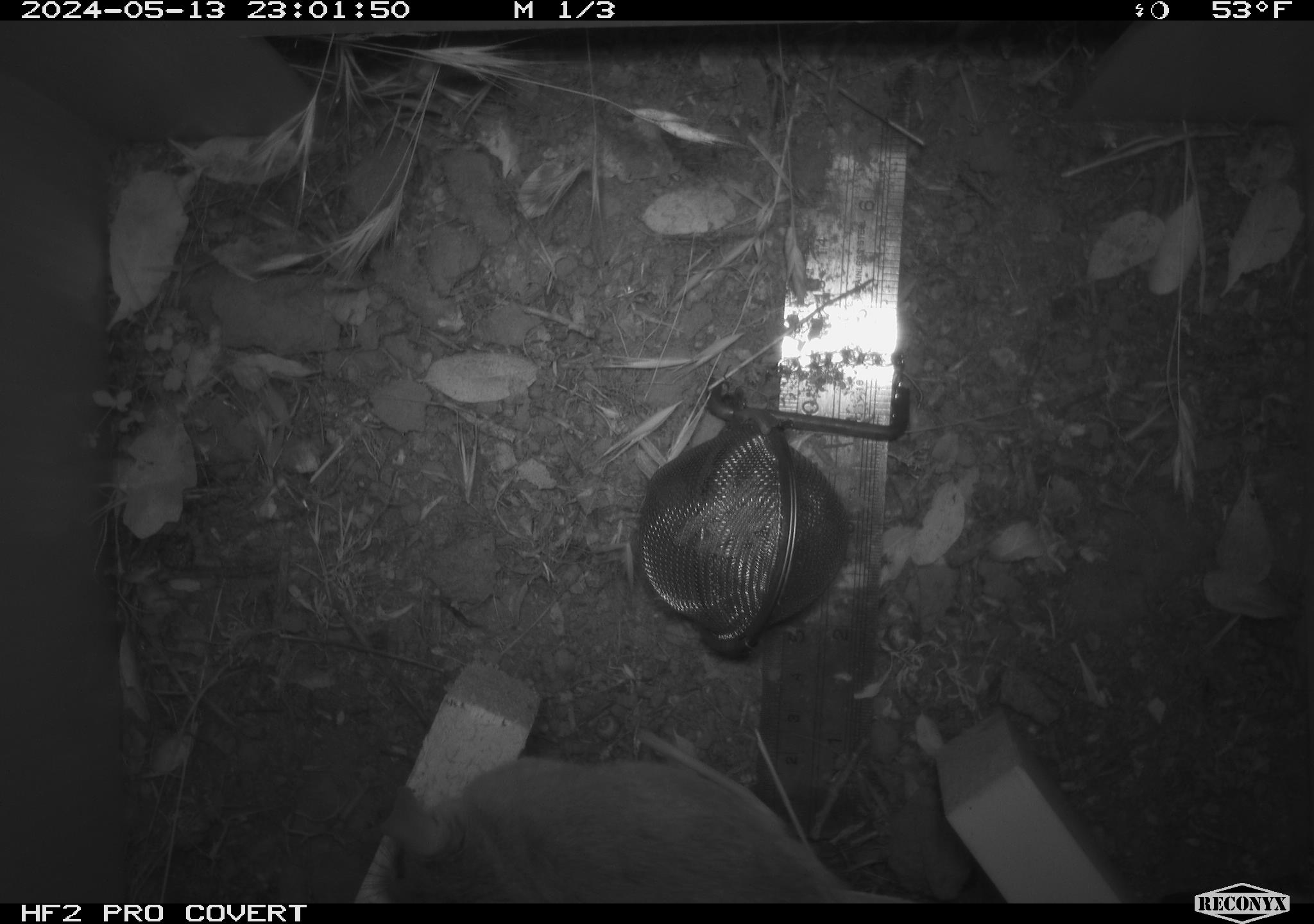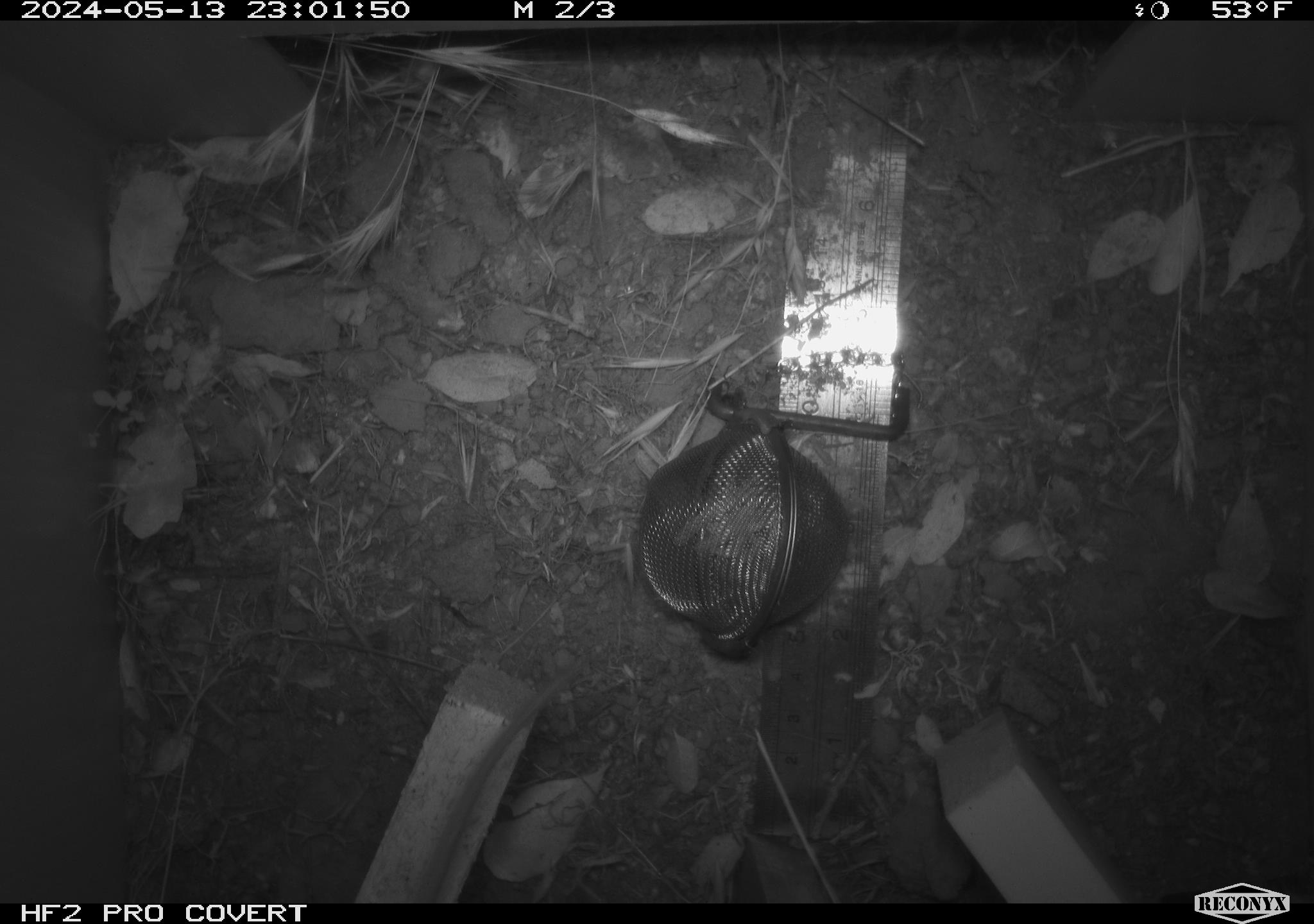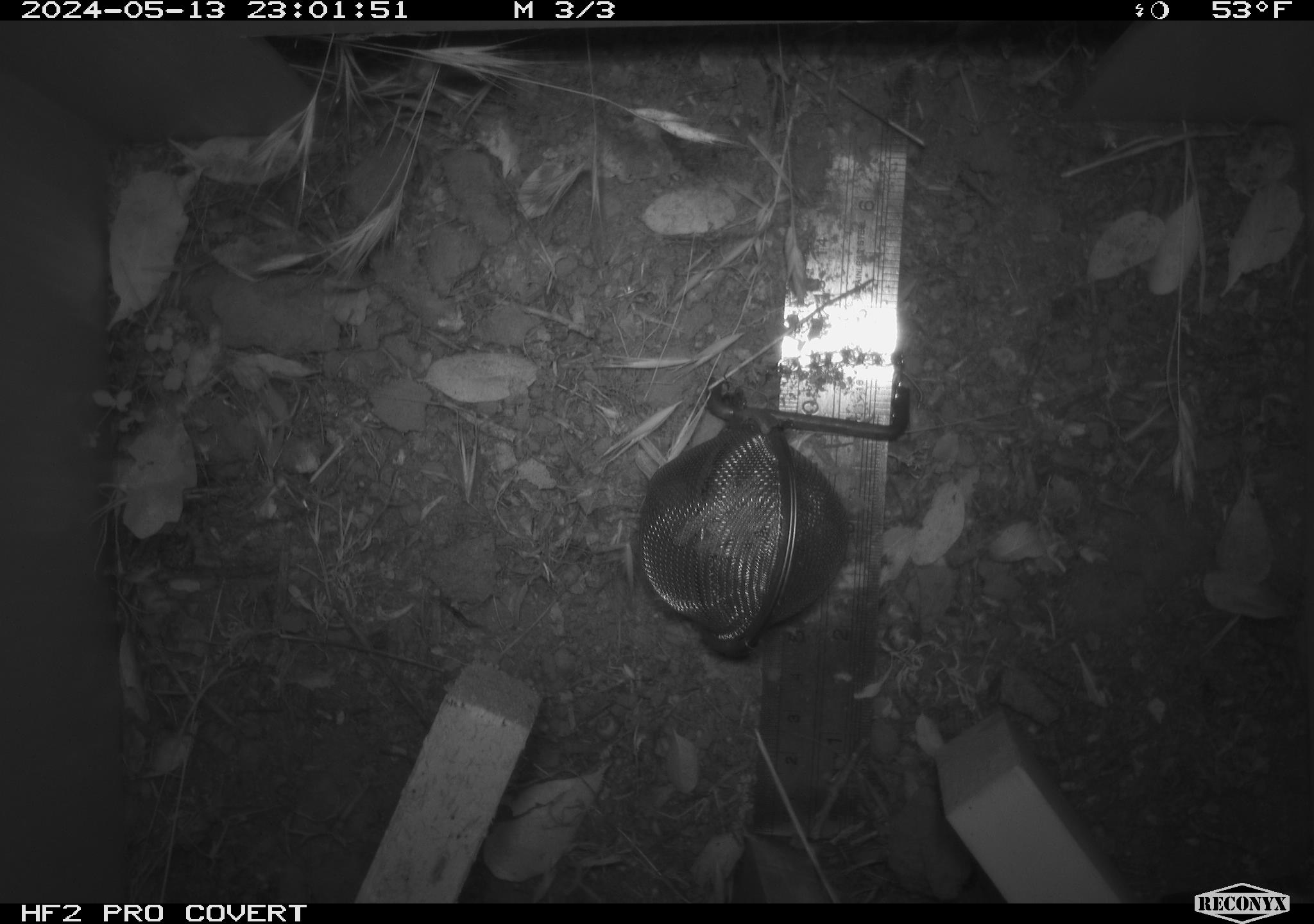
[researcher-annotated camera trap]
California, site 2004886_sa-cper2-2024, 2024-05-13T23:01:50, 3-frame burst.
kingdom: Animalia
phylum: Chordata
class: Mammalia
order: Rodentia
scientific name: Rodentia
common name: rodent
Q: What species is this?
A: Rodent (Rodentia).